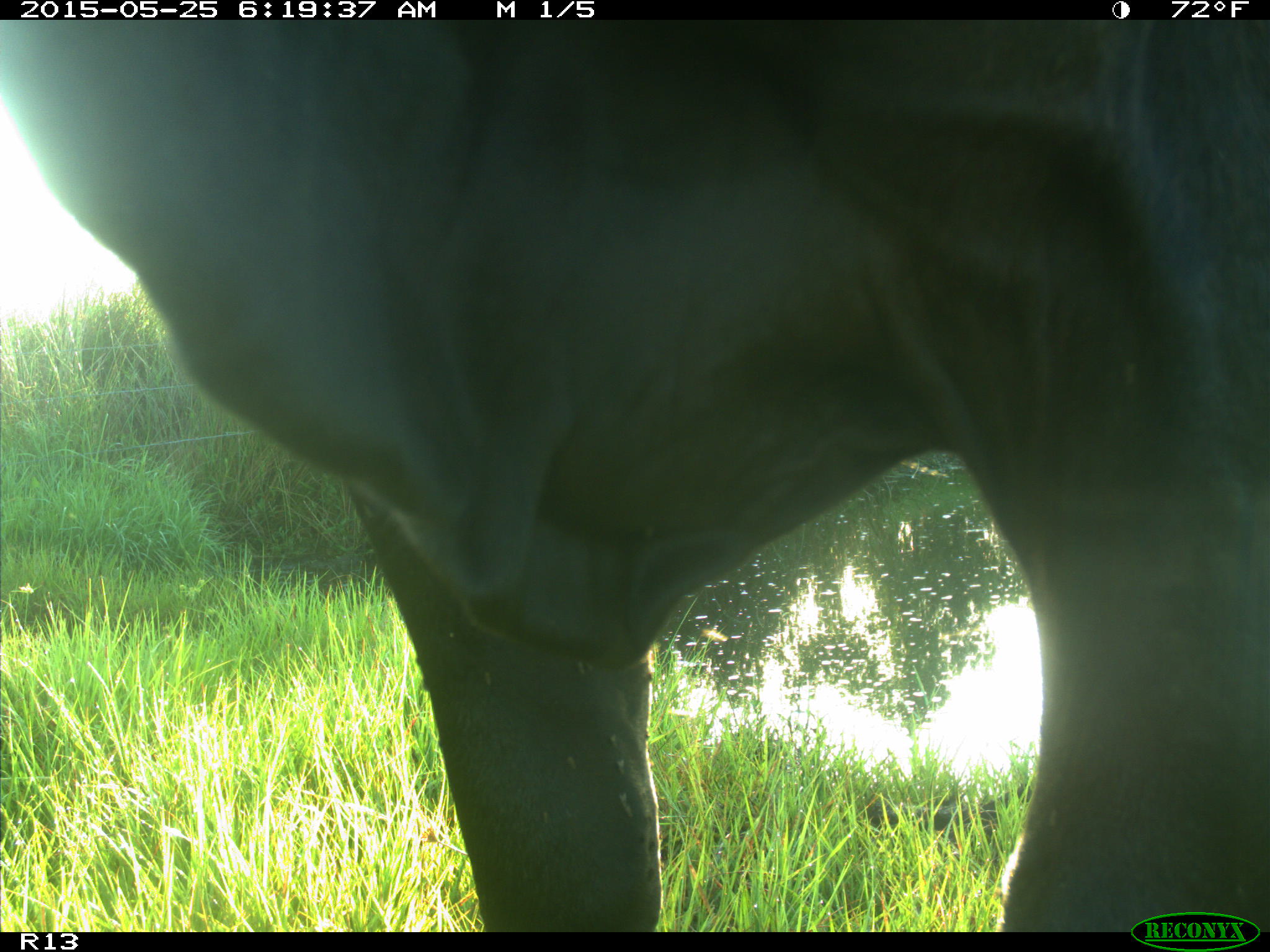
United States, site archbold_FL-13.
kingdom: Animalia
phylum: Chordata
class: Mammalia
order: Artiodactyla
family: Bovidae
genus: Bos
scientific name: Bos taurus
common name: domestic cow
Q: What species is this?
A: Bos taurus (domestic cow).